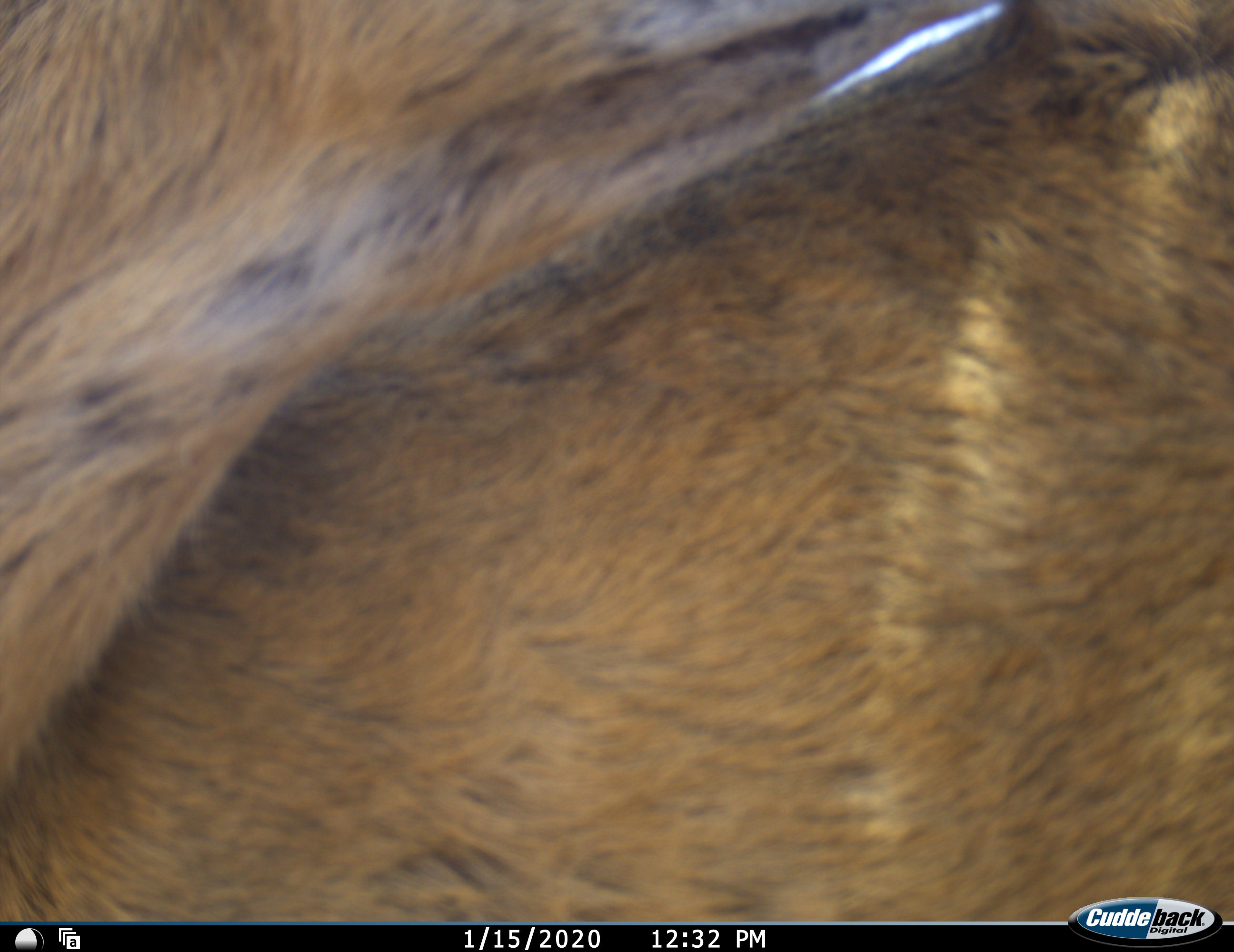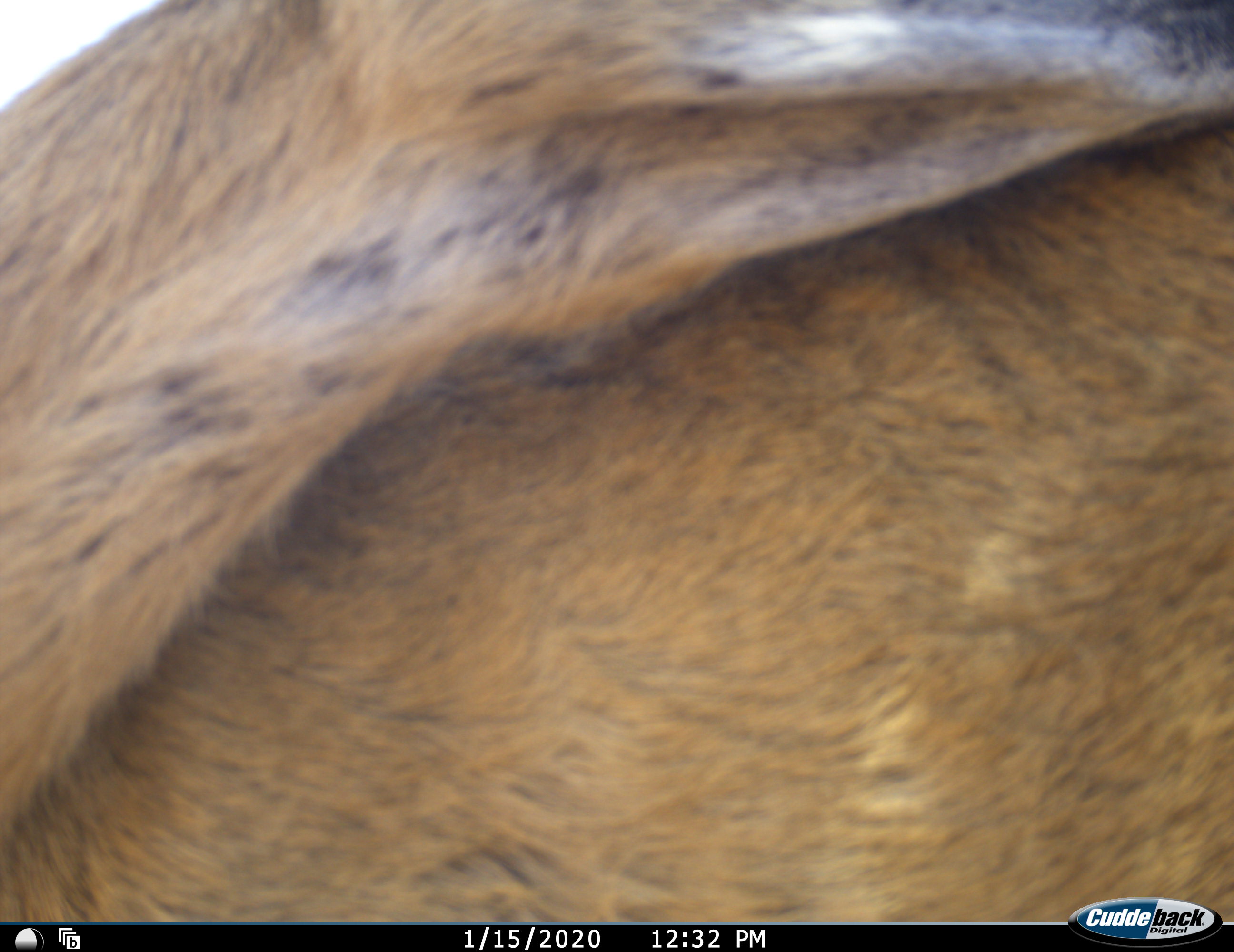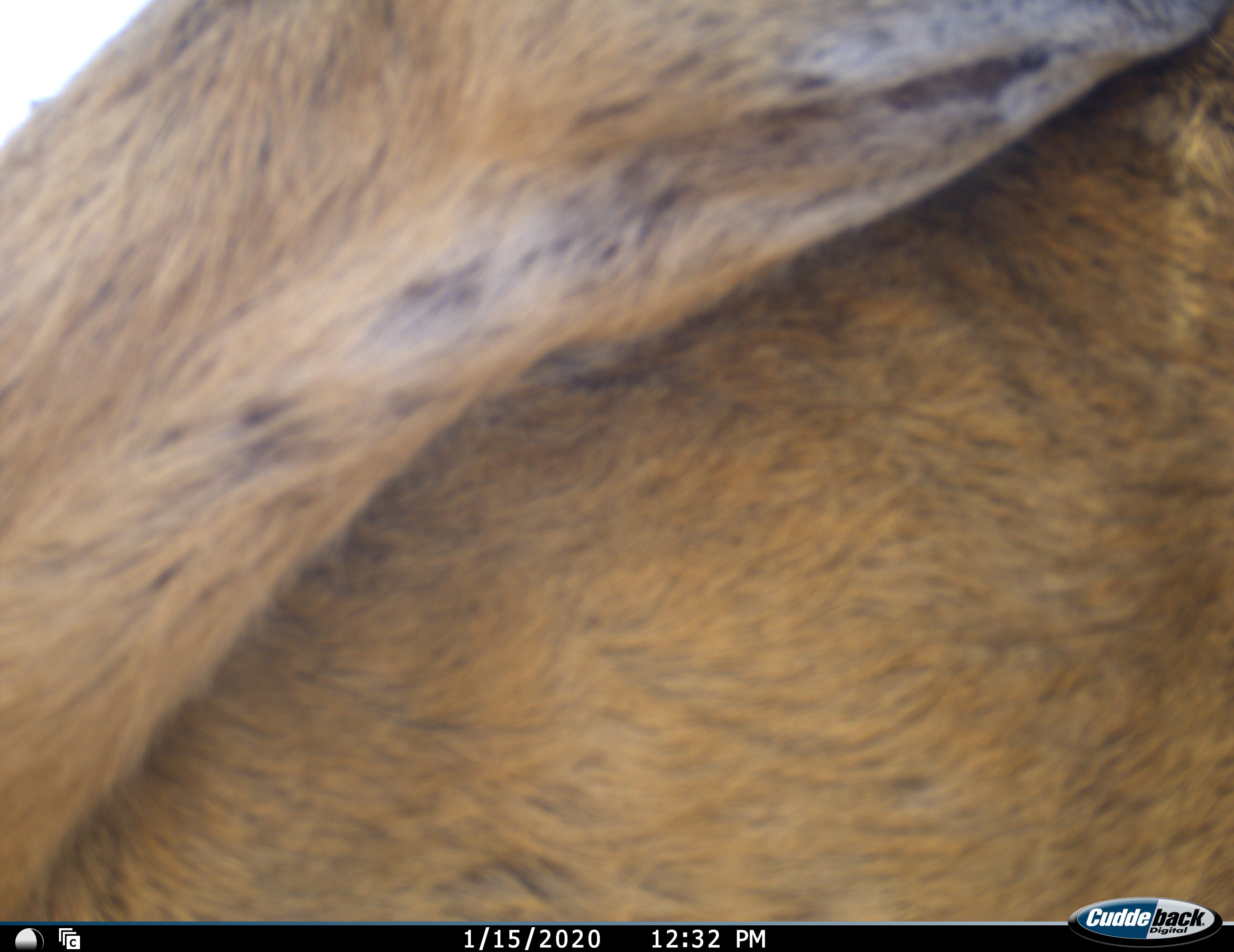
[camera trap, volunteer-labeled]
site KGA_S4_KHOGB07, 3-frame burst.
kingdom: Animalia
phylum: Chordata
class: Mammalia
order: Artiodactyla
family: Bovidae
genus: Antidorcas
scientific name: Antidorcas marsupialis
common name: springbok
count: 1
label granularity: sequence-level